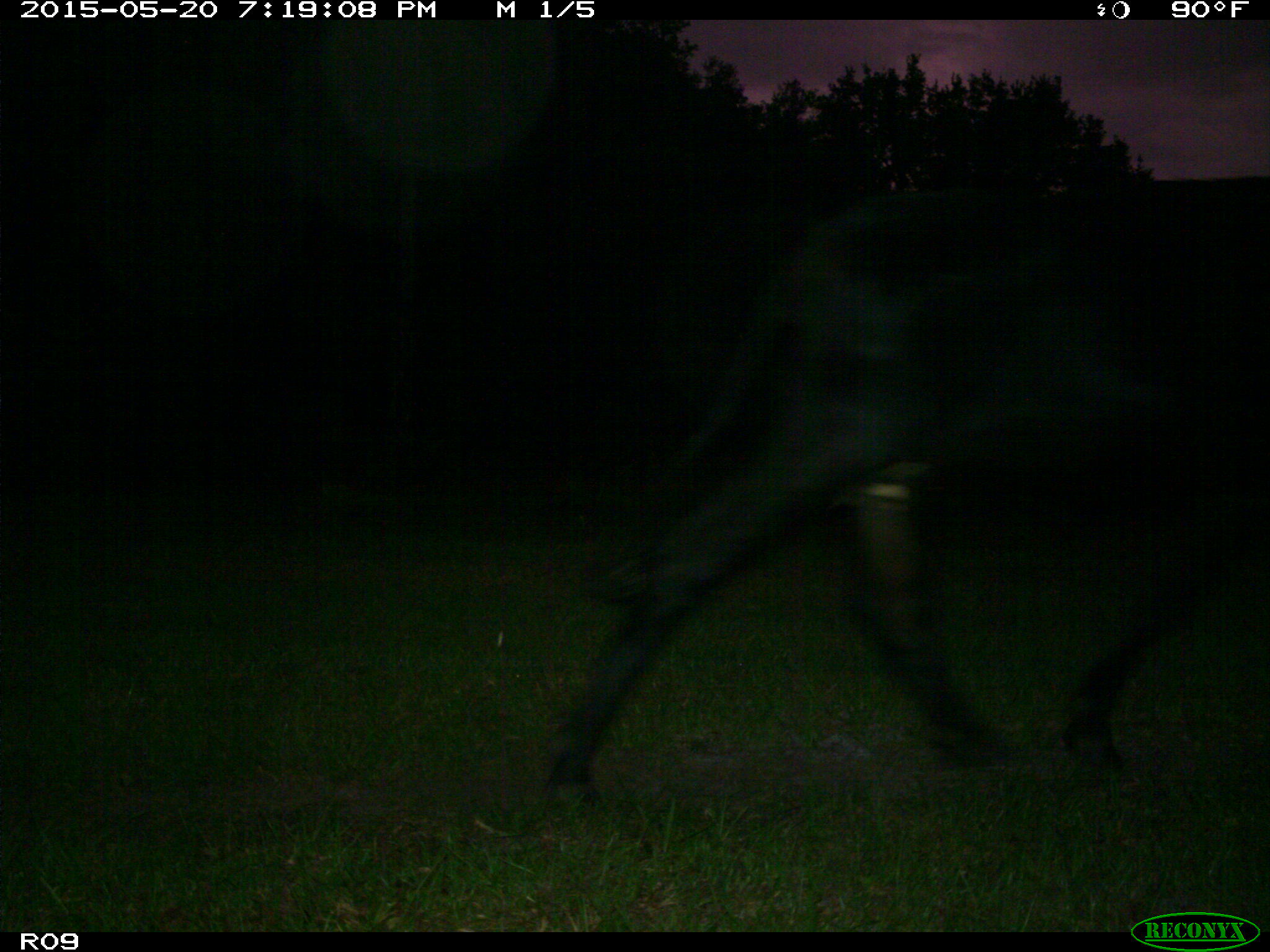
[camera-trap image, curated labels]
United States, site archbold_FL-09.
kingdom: Animalia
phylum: Chordata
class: Mammalia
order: Artiodactyla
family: Bovidae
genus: Bos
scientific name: Bos taurus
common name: domestic cow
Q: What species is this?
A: Bos taurus (domestic cow).